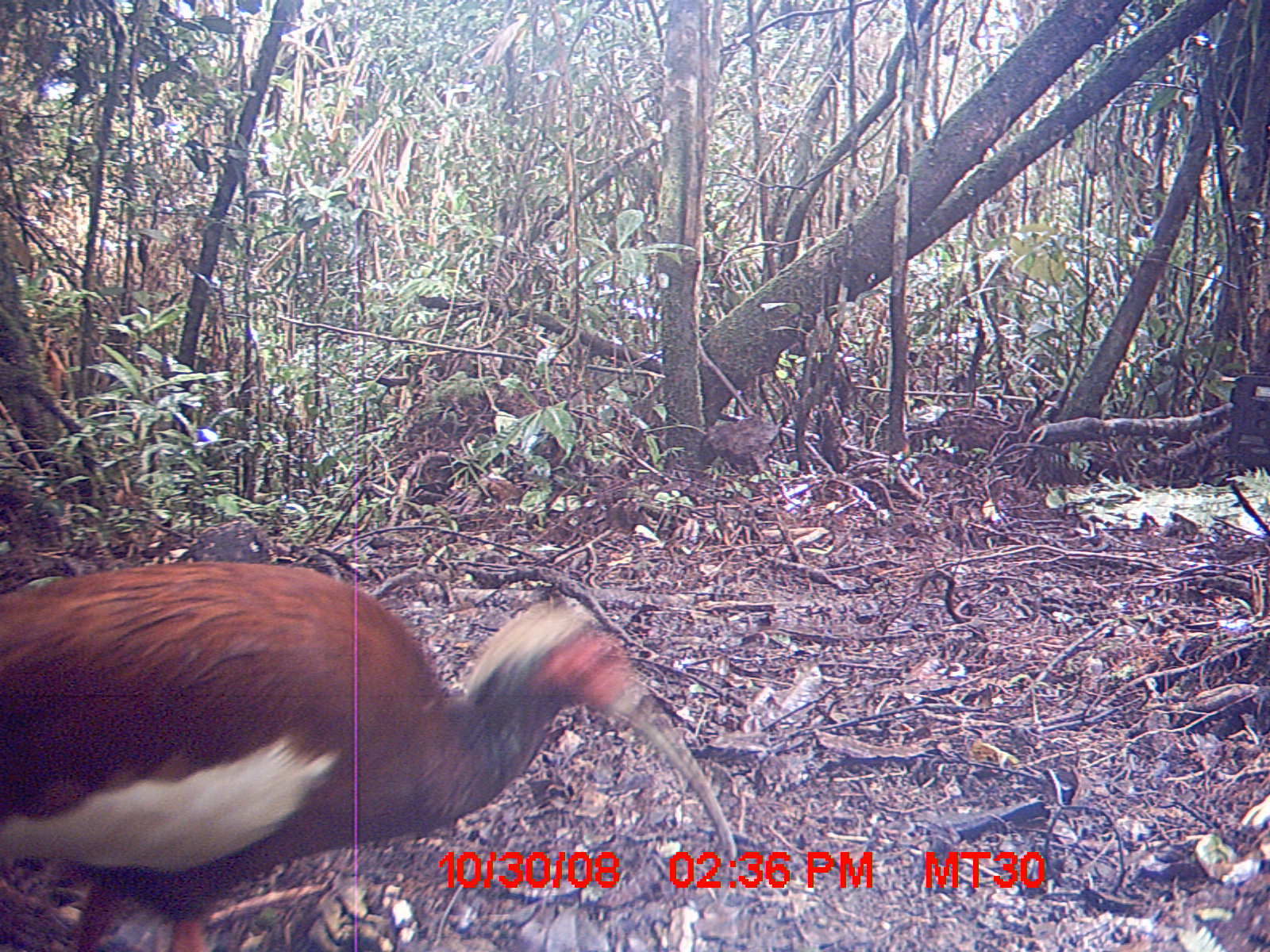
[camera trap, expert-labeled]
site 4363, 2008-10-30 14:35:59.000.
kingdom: Animalia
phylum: Chordata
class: Aves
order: Pelecaniformes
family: Threskiornithidae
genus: Lophotibis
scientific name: Lophotibis cristata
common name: madagascan ibis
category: lophotibis cristataa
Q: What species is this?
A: Lophotibis cristataa (madagascan ibis) (Lophotibis cristata).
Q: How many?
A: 1.